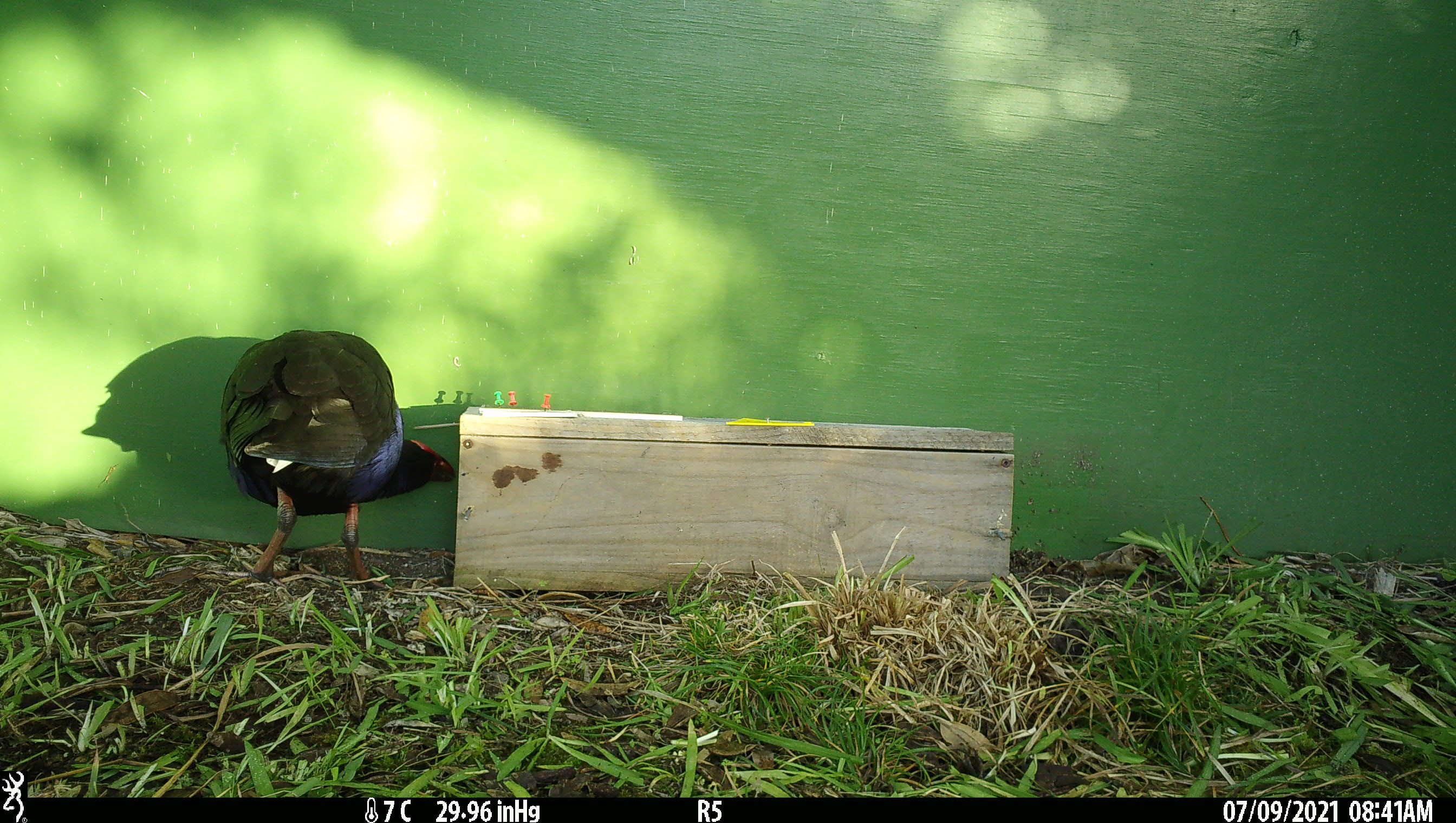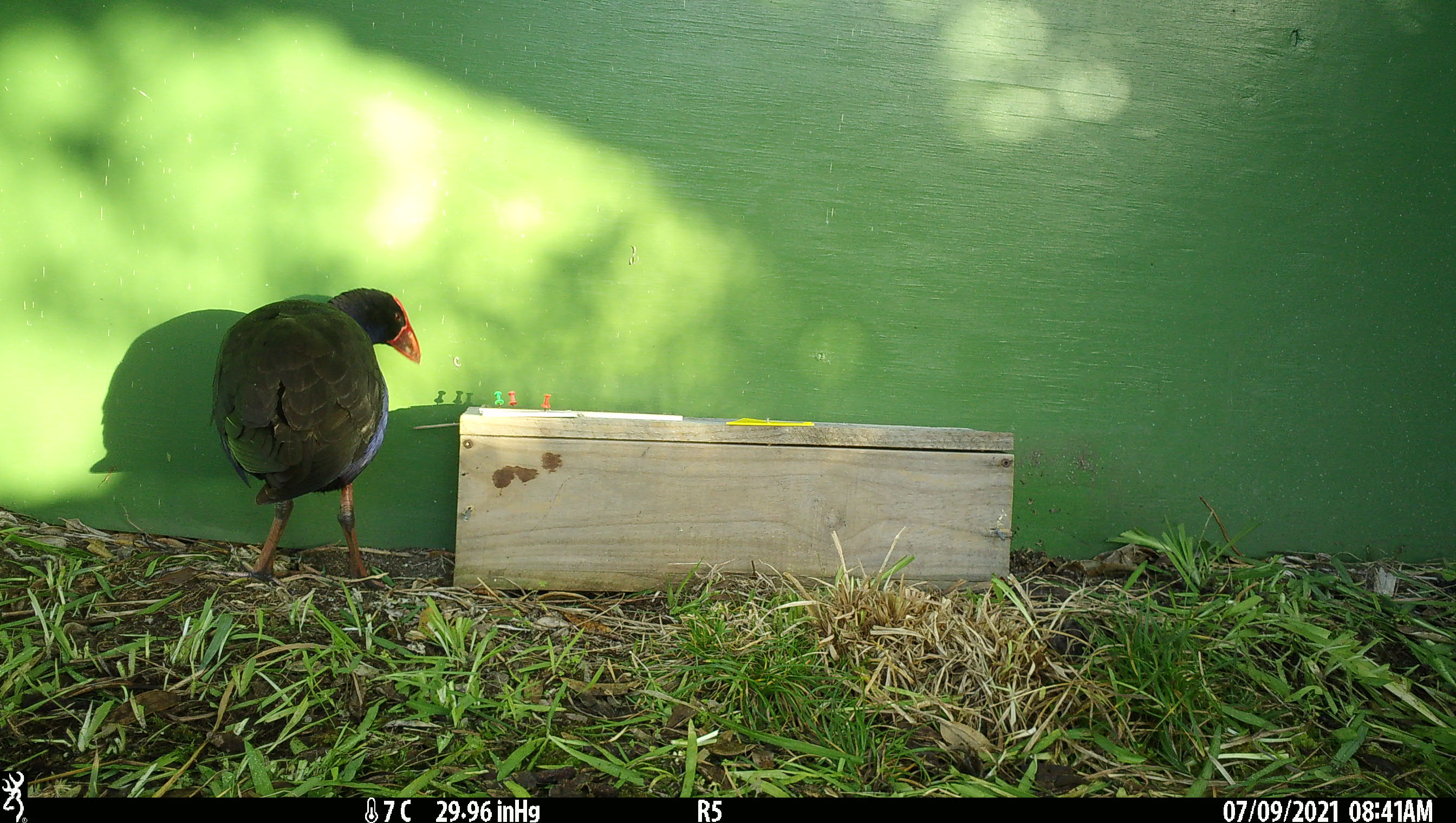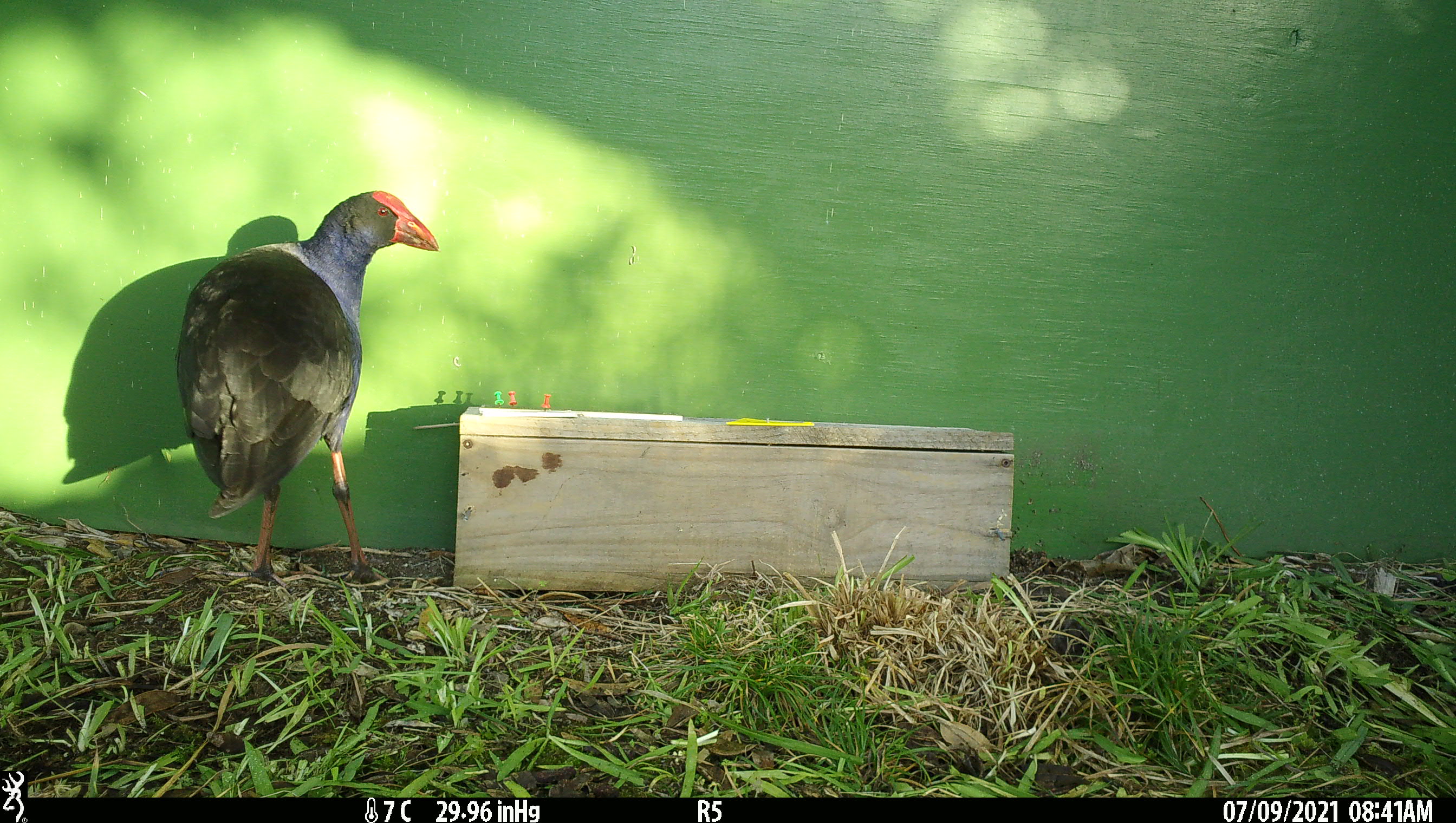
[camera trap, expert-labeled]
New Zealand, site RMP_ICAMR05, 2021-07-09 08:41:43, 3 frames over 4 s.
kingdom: Animalia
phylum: Chordata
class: Aves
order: Gruiformes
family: Rallidae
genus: Porphyrio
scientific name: Porphyrio melanotus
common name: australasian swamphen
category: pukeko